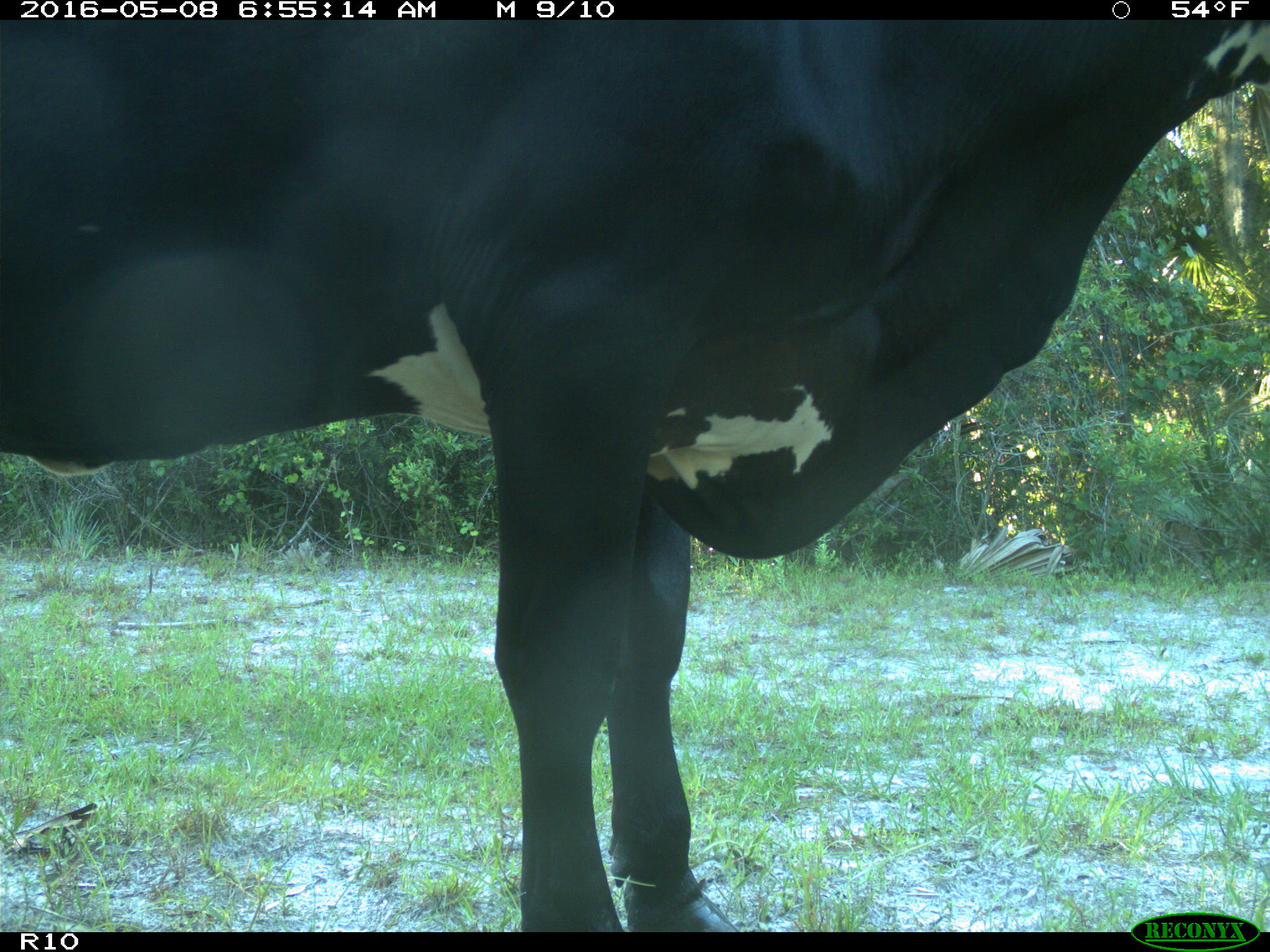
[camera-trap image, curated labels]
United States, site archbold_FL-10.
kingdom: Animalia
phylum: Chordata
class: Mammalia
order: Artiodactyla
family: Bovidae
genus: Bos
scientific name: Bos taurus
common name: domestic cow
Bos taurus (domestic cow).